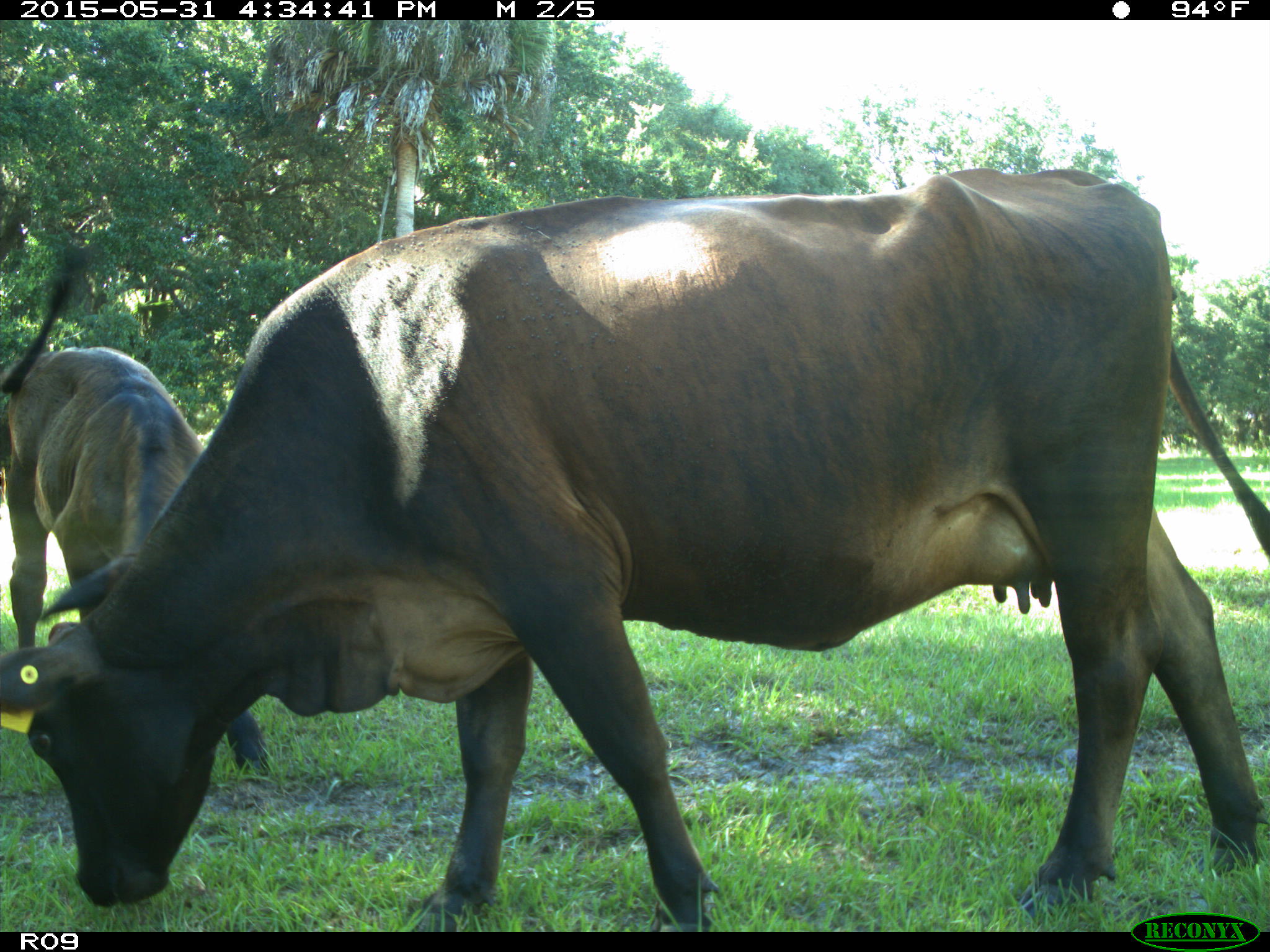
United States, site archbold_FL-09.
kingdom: Animalia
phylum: Chordata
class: Mammalia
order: Artiodactyla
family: Bovidae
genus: Bos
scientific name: Bos taurus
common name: domestic cow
Bos taurus (domestic cow).